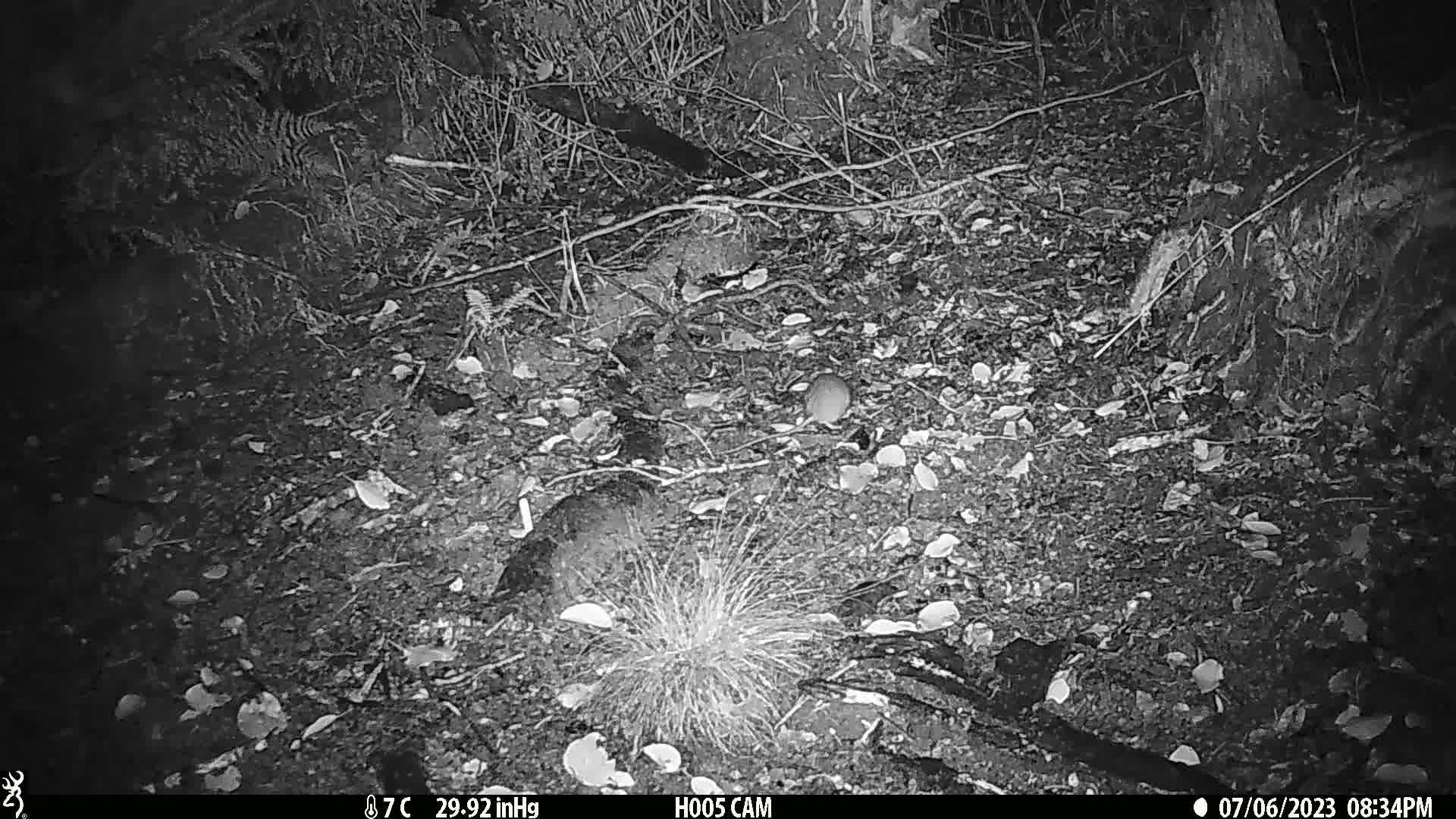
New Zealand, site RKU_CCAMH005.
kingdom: Animalia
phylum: Chordata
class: Mammalia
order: Rodentia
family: Muridae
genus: Rattus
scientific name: Rattus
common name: rat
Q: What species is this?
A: Rat (Rattus).